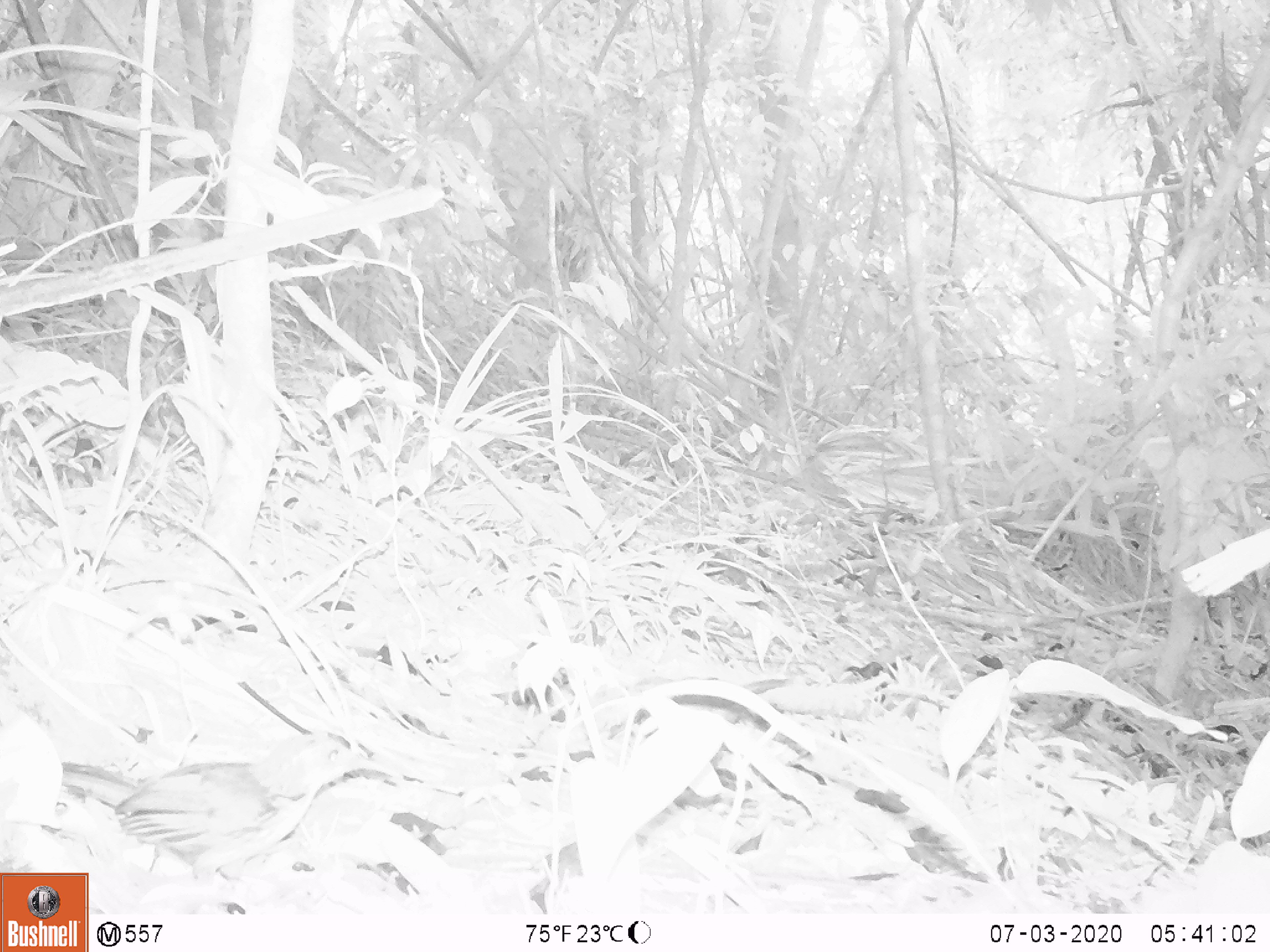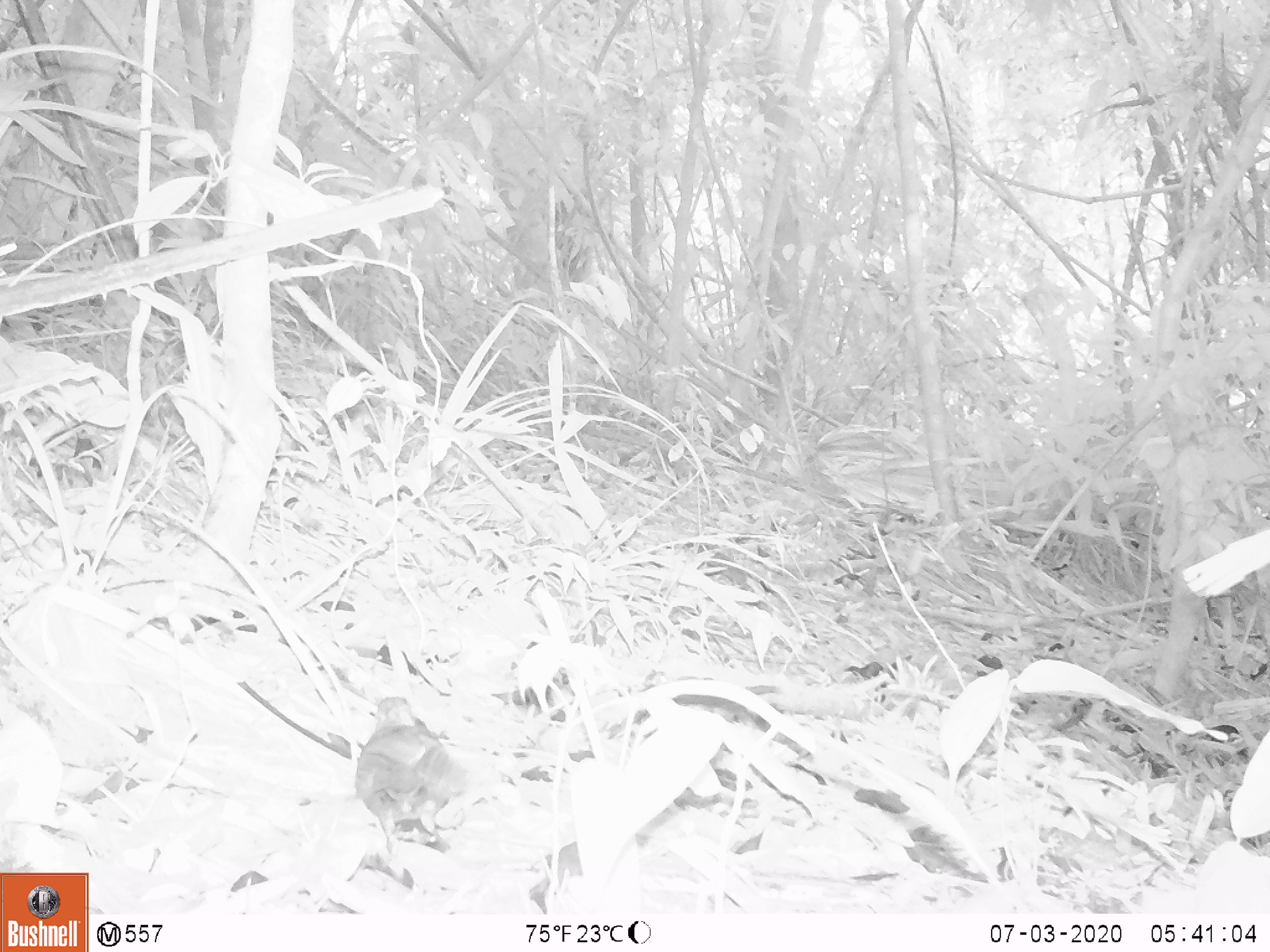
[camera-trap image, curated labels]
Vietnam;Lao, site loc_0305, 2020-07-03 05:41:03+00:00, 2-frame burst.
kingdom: Animalia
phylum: Chordata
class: Aves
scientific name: Aves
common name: bird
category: unidentified bird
Unidentified bird (bird) (Aves). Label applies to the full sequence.